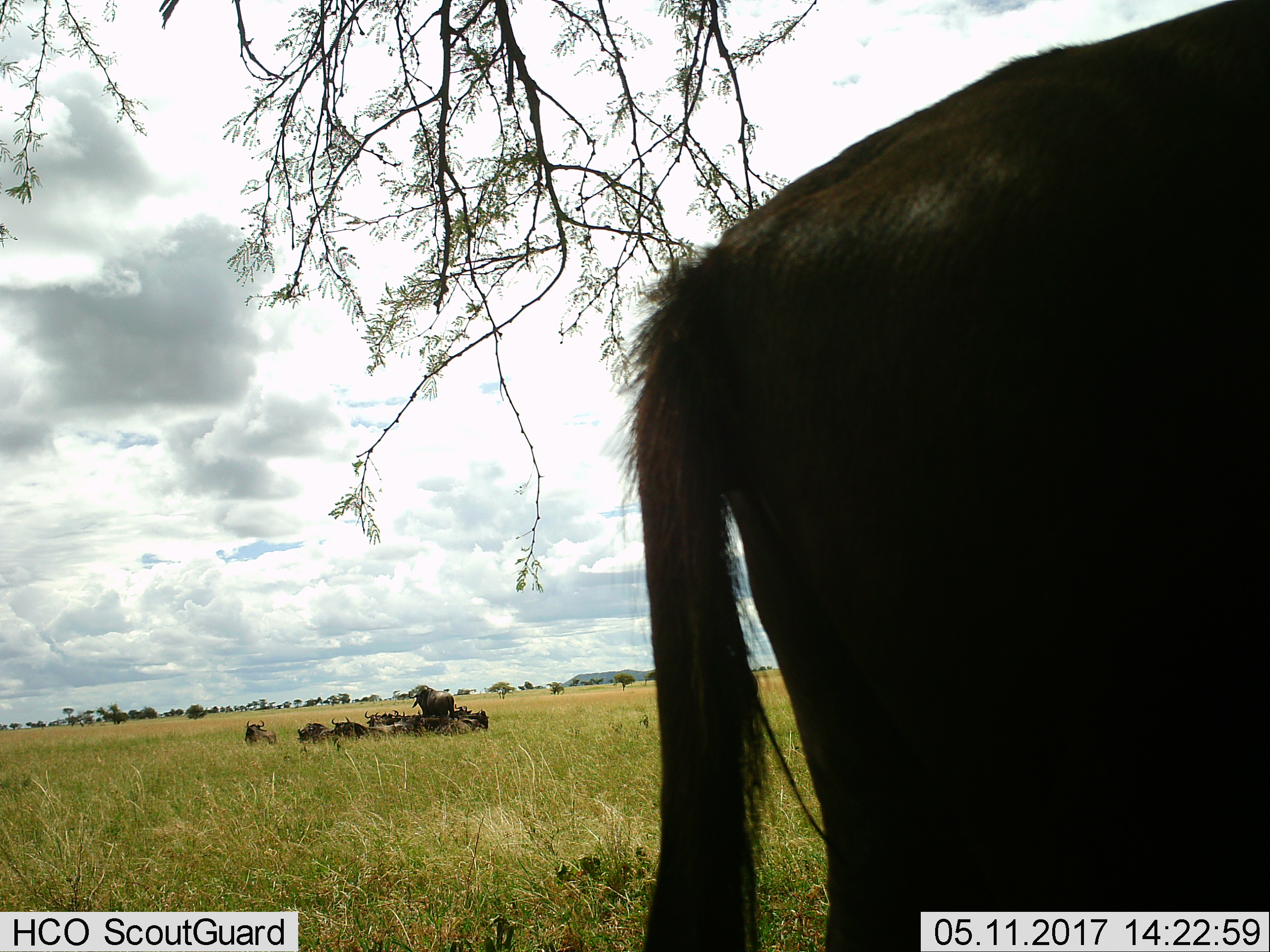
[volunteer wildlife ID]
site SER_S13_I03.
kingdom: Animalia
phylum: Chordata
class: Mammalia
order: Artiodactyla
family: Bovidae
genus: Connochaetes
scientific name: Connochaetes taurinus taurinus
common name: blue wildebeest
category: wildebeestblue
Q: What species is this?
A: Wildebeestblue (blue wildebeest) (Connochaetes taurinus taurinus).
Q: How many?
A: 11-50.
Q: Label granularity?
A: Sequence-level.